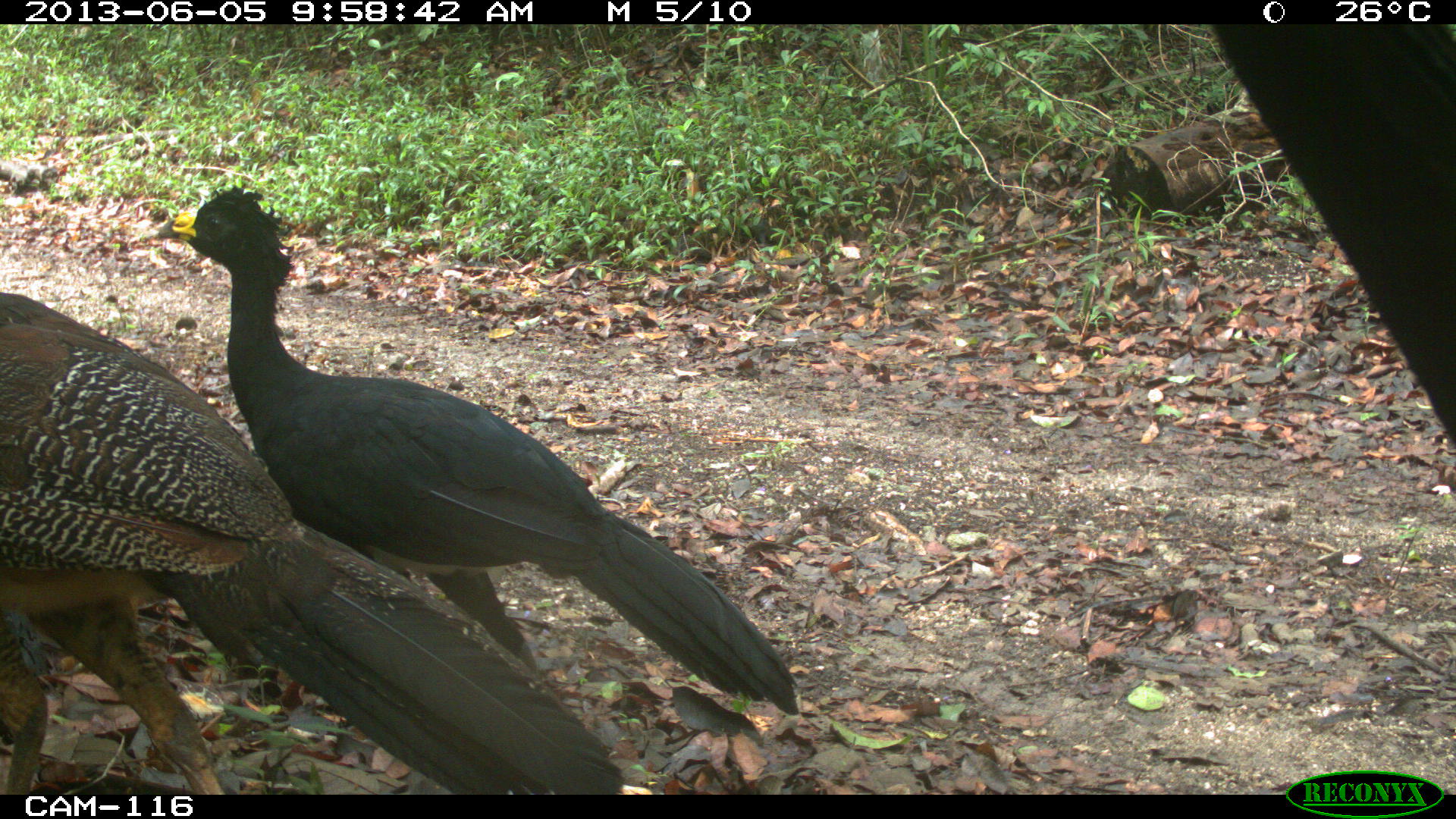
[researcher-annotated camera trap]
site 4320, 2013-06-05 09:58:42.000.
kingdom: Animalia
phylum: Chordata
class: Aves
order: Galliformes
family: Cracidae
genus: Crax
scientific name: Crax rubra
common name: great curassow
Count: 3.